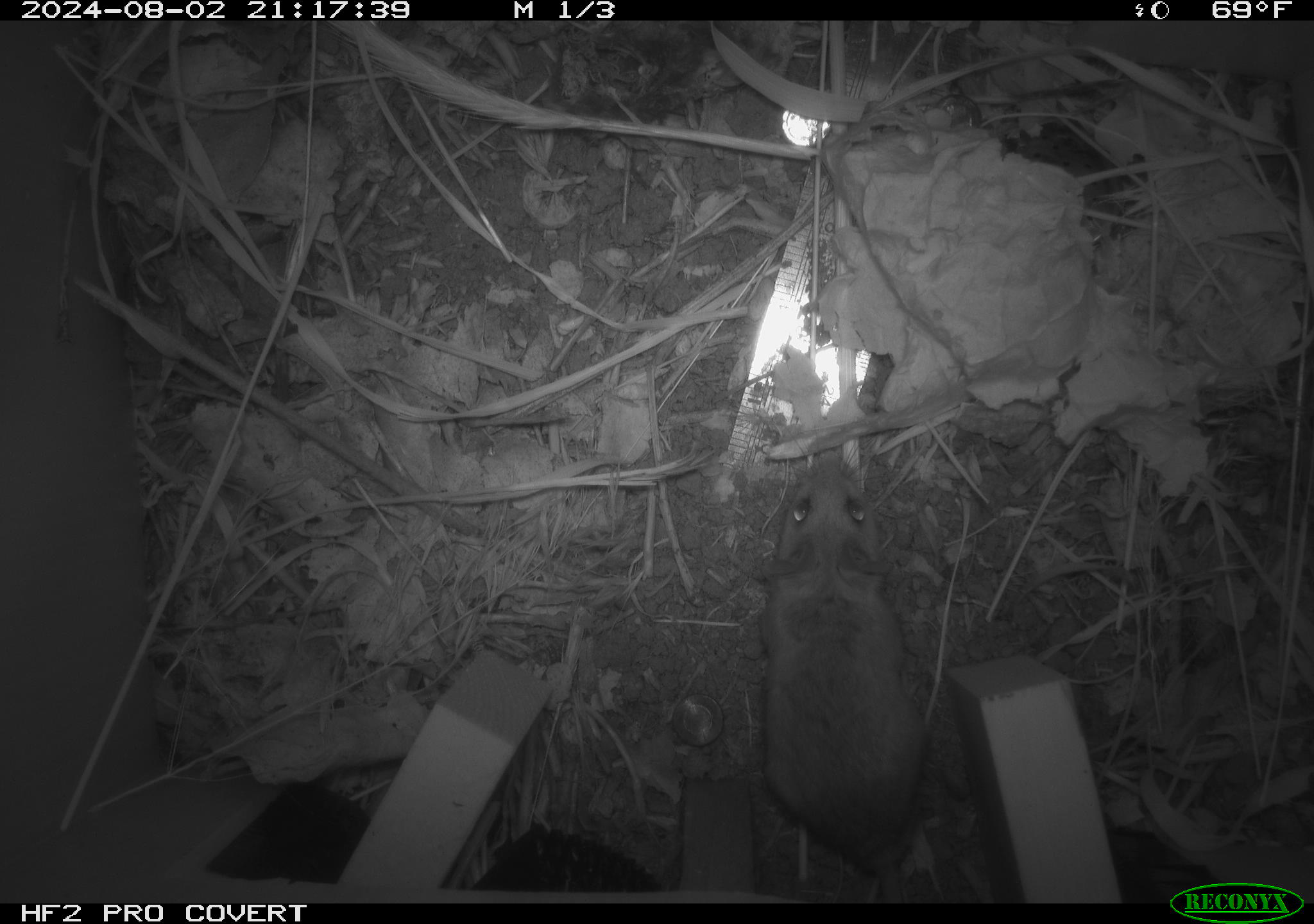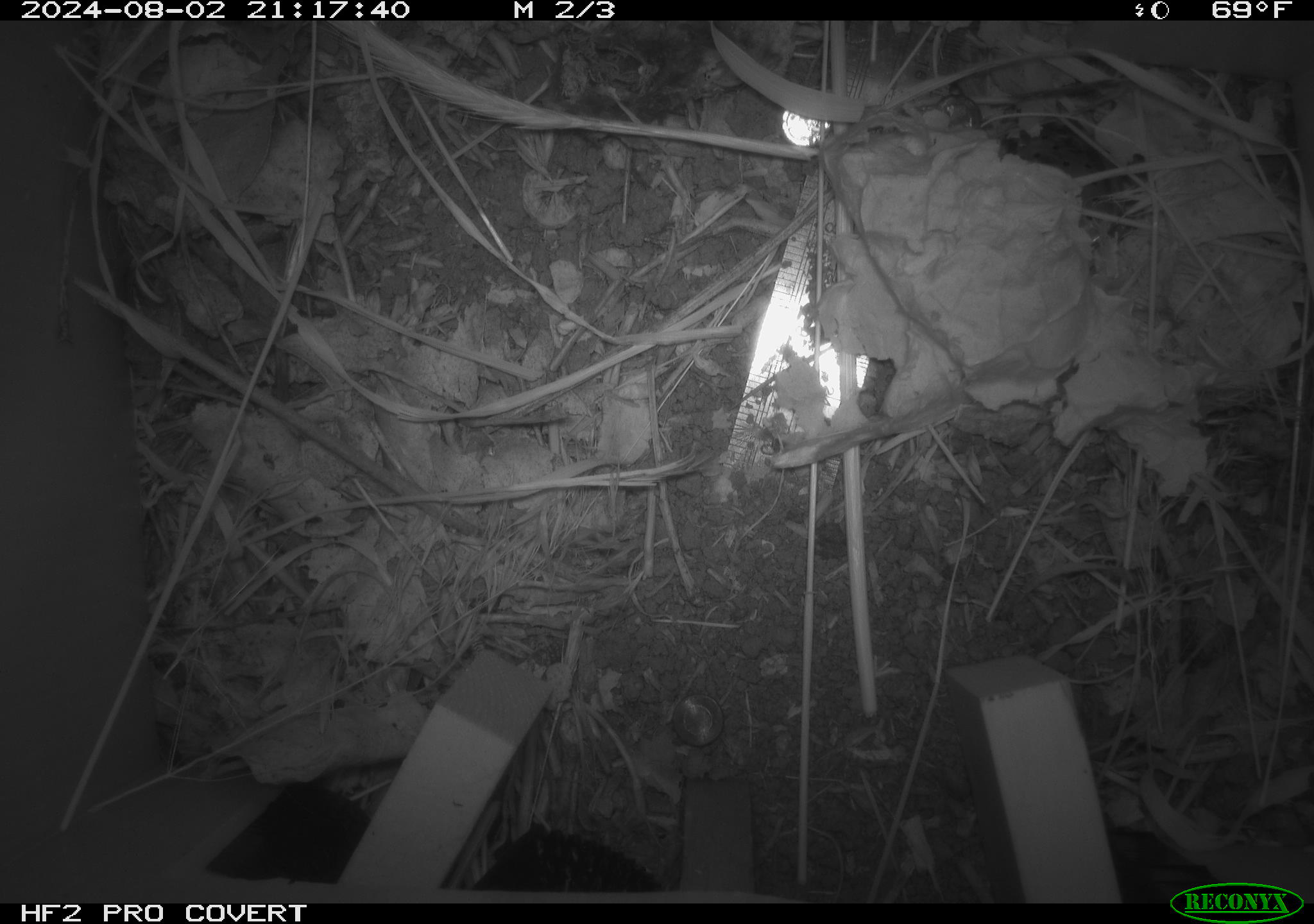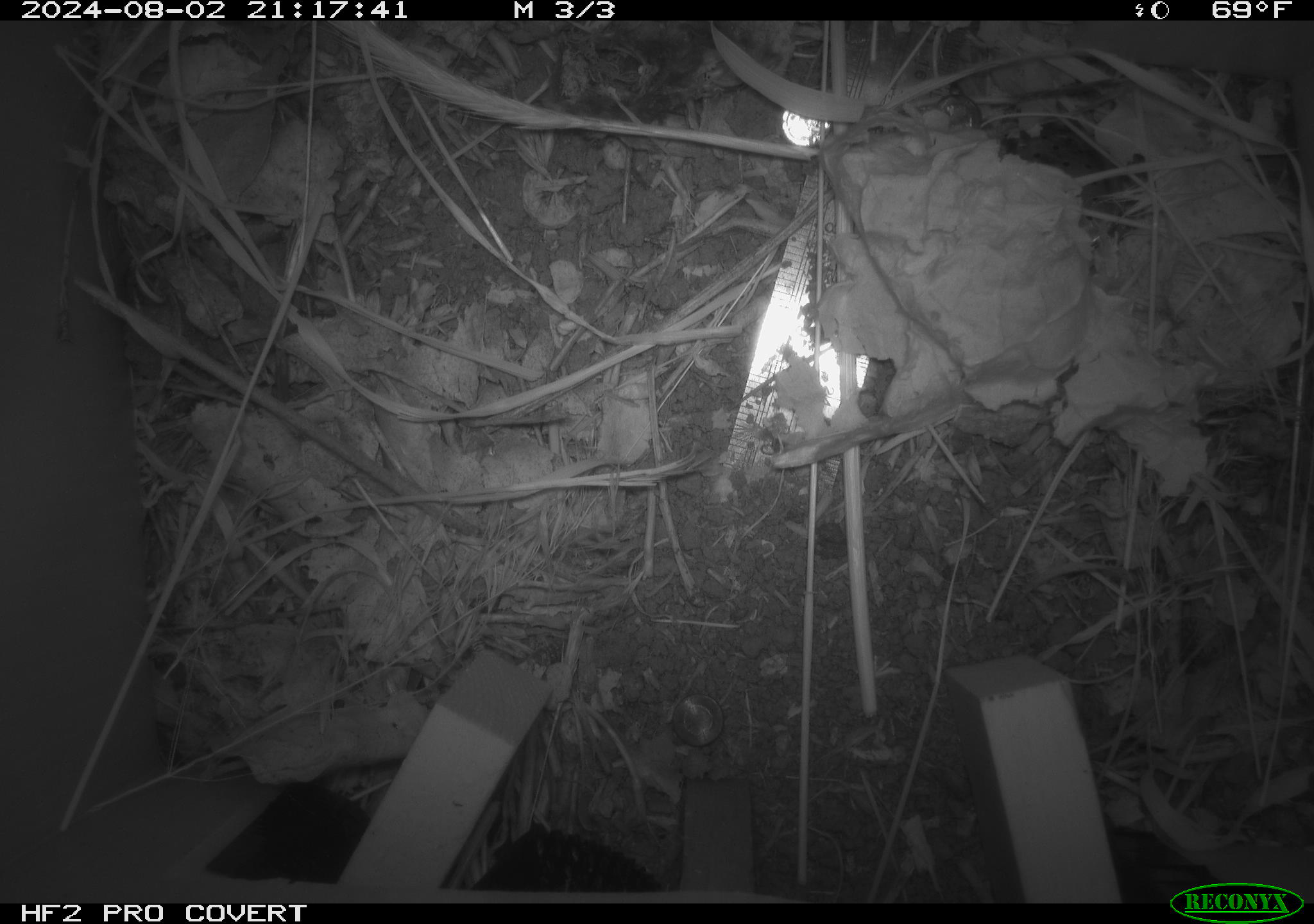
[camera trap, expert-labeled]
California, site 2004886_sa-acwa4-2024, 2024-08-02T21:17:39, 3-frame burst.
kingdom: Animalia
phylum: Chordata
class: Mammalia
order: Rodentia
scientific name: Rodentia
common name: mouse species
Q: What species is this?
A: Mouse species (Rodentia).